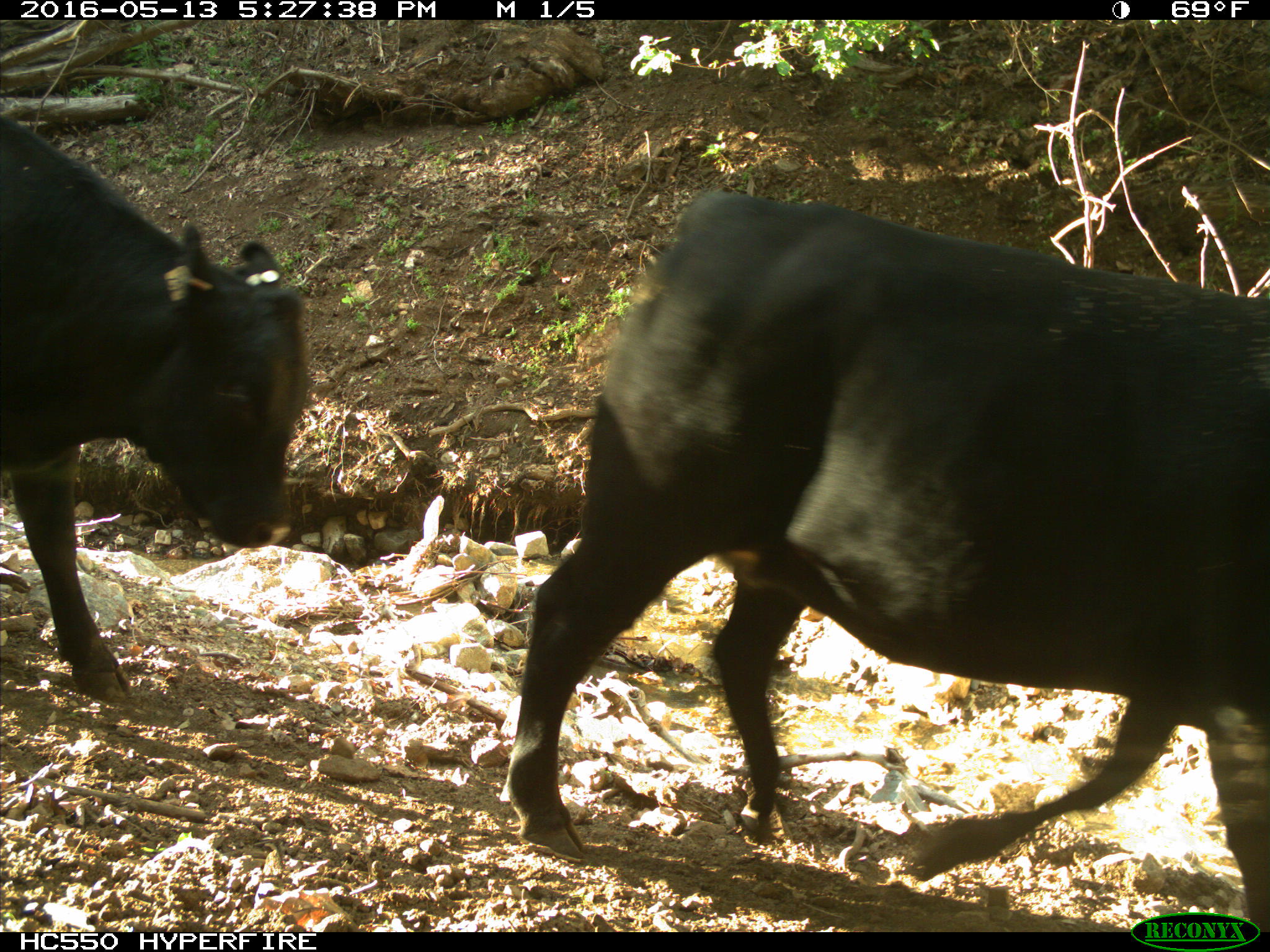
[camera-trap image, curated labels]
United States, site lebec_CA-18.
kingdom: Animalia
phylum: Chordata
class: Mammalia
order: Artiodactyla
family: Bovidae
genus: Bos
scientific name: Bos taurus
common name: domestic cow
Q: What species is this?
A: Bos taurus (domestic cow).